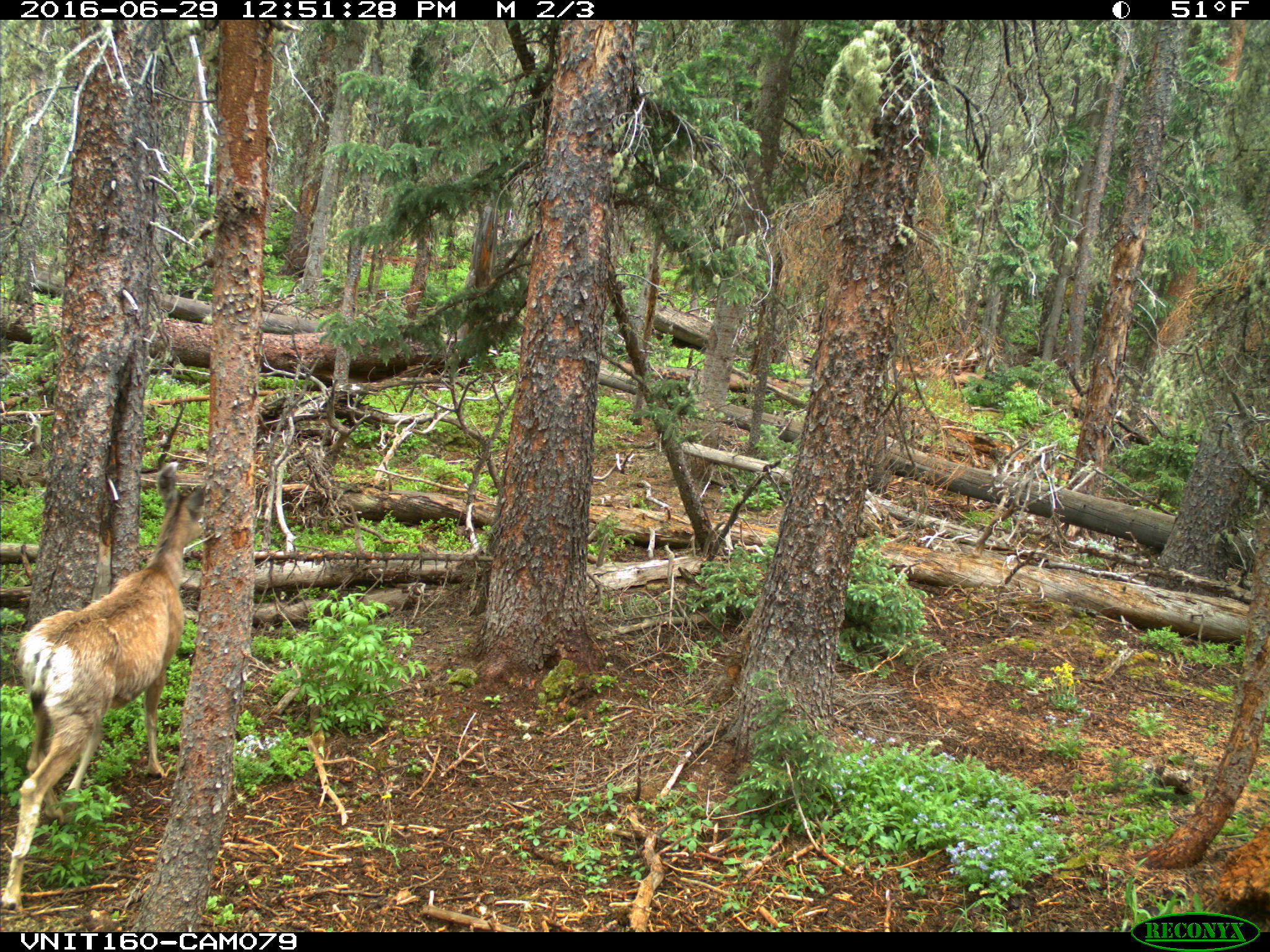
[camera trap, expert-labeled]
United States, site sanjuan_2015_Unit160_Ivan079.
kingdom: Animalia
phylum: Chordata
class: Mammalia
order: Artiodactyla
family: Cervidae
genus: Odocoileus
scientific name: Odocoileus hemionus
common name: mule deer